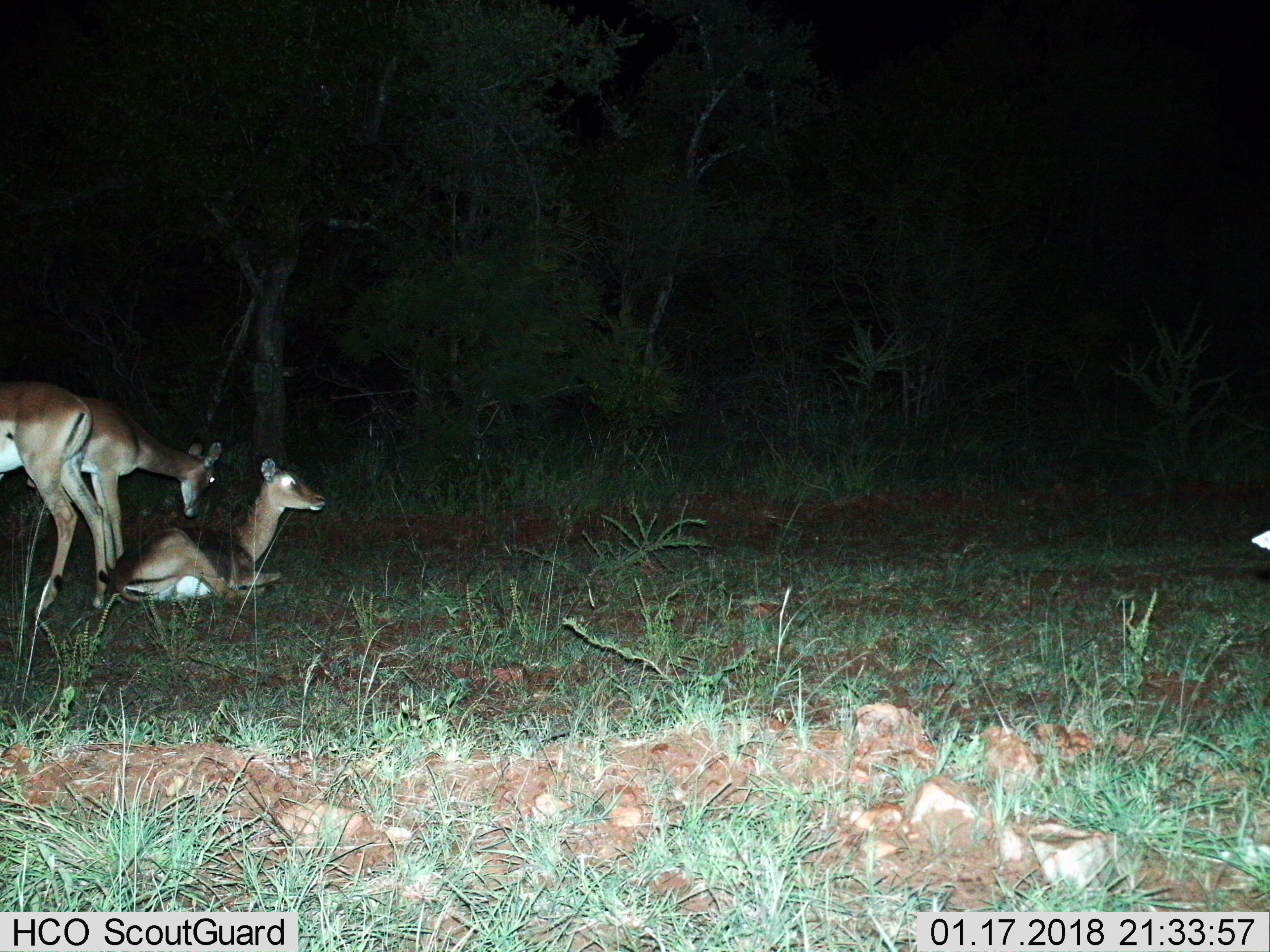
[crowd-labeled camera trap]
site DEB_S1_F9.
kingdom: Animalia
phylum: Chordata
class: Mammalia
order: Artiodactyla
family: Bovidae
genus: Aepyceros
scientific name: Aepyceros melampus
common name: impala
Impala (Aepyceros melampus), count 4. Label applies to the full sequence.